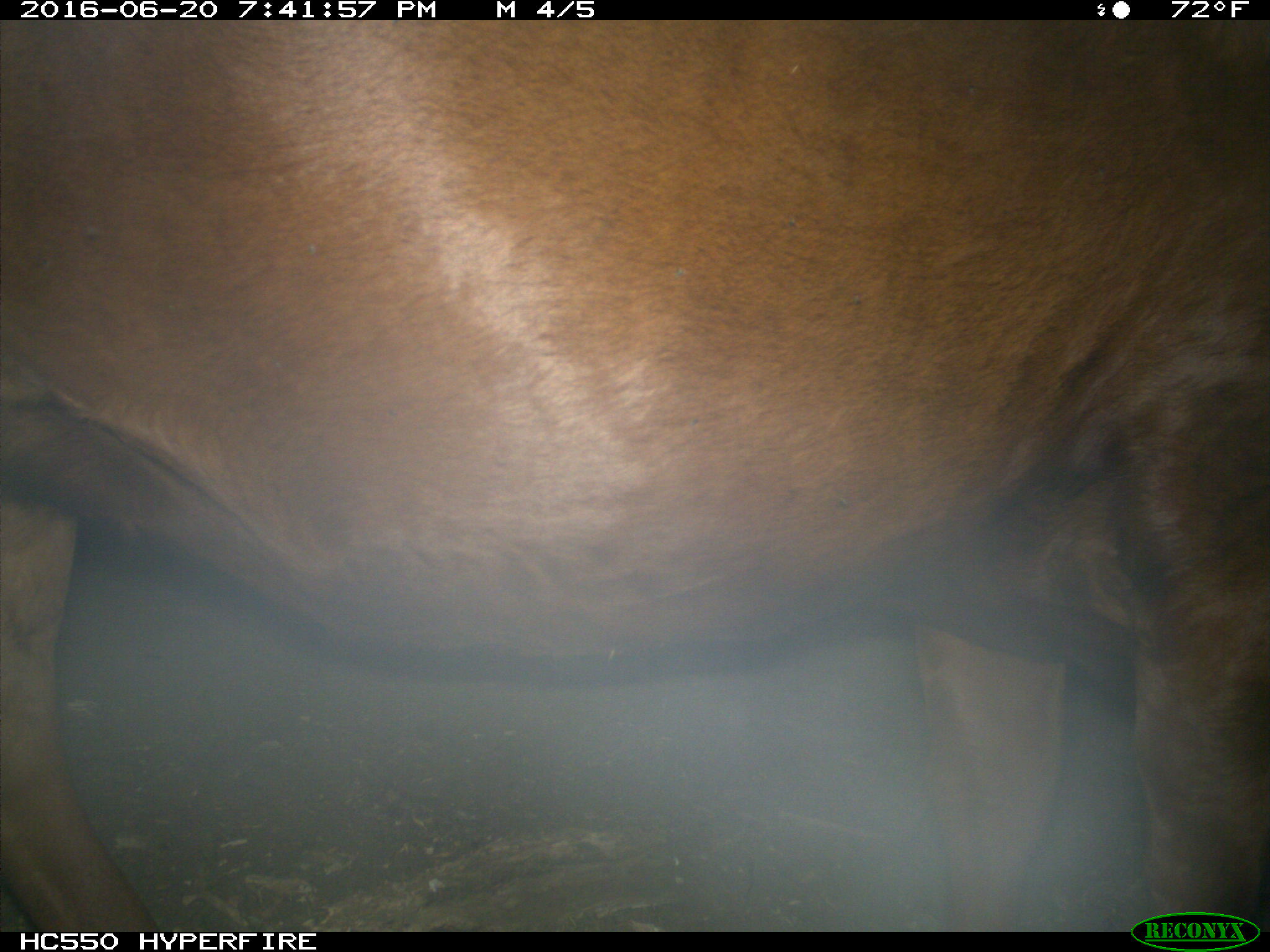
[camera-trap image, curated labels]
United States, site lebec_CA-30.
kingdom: Animalia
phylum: Chordata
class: Mammalia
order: Artiodactyla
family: Bovidae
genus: Bos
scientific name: Bos taurus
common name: domestic cow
Bos taurus (domestic cow).